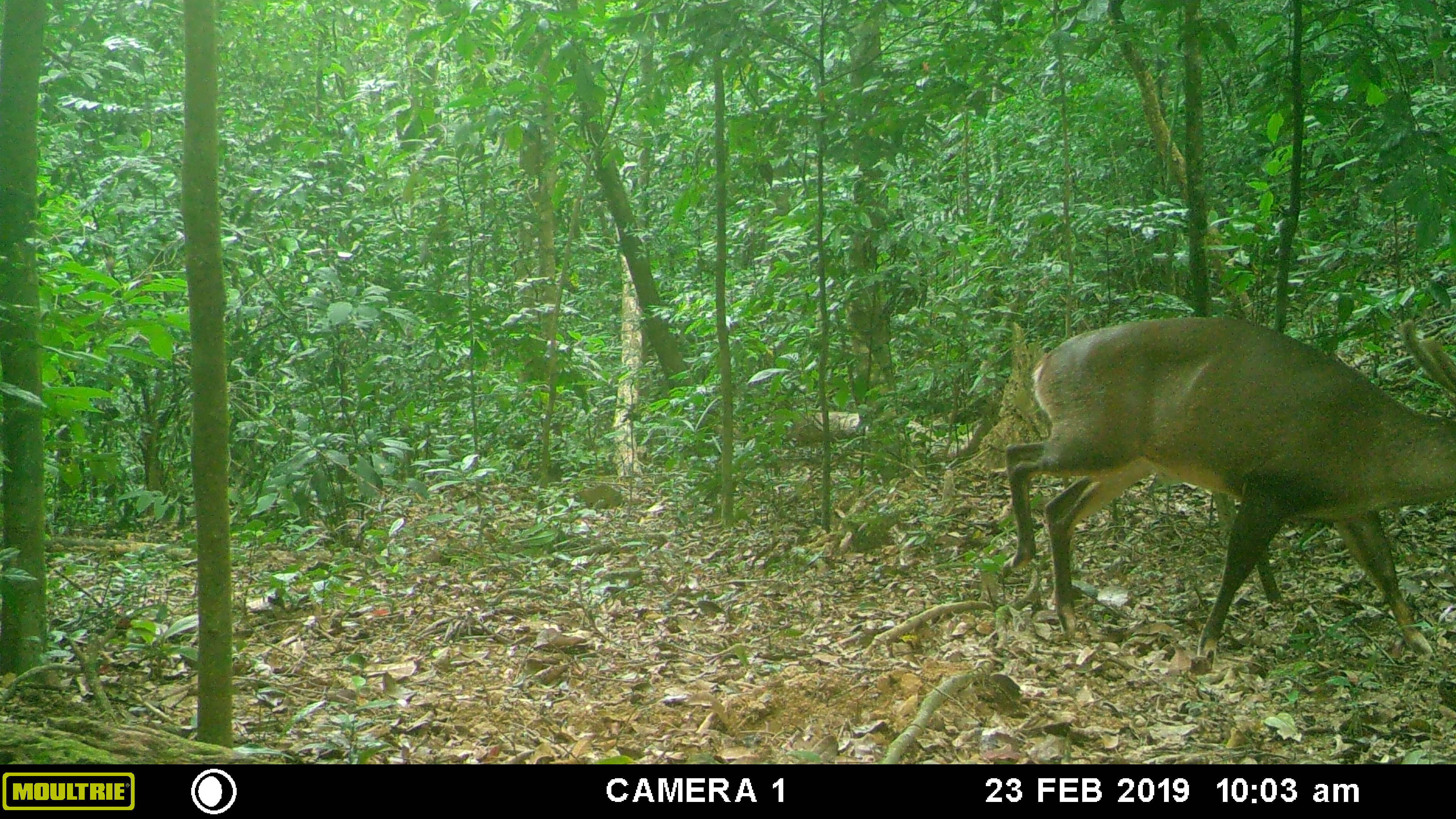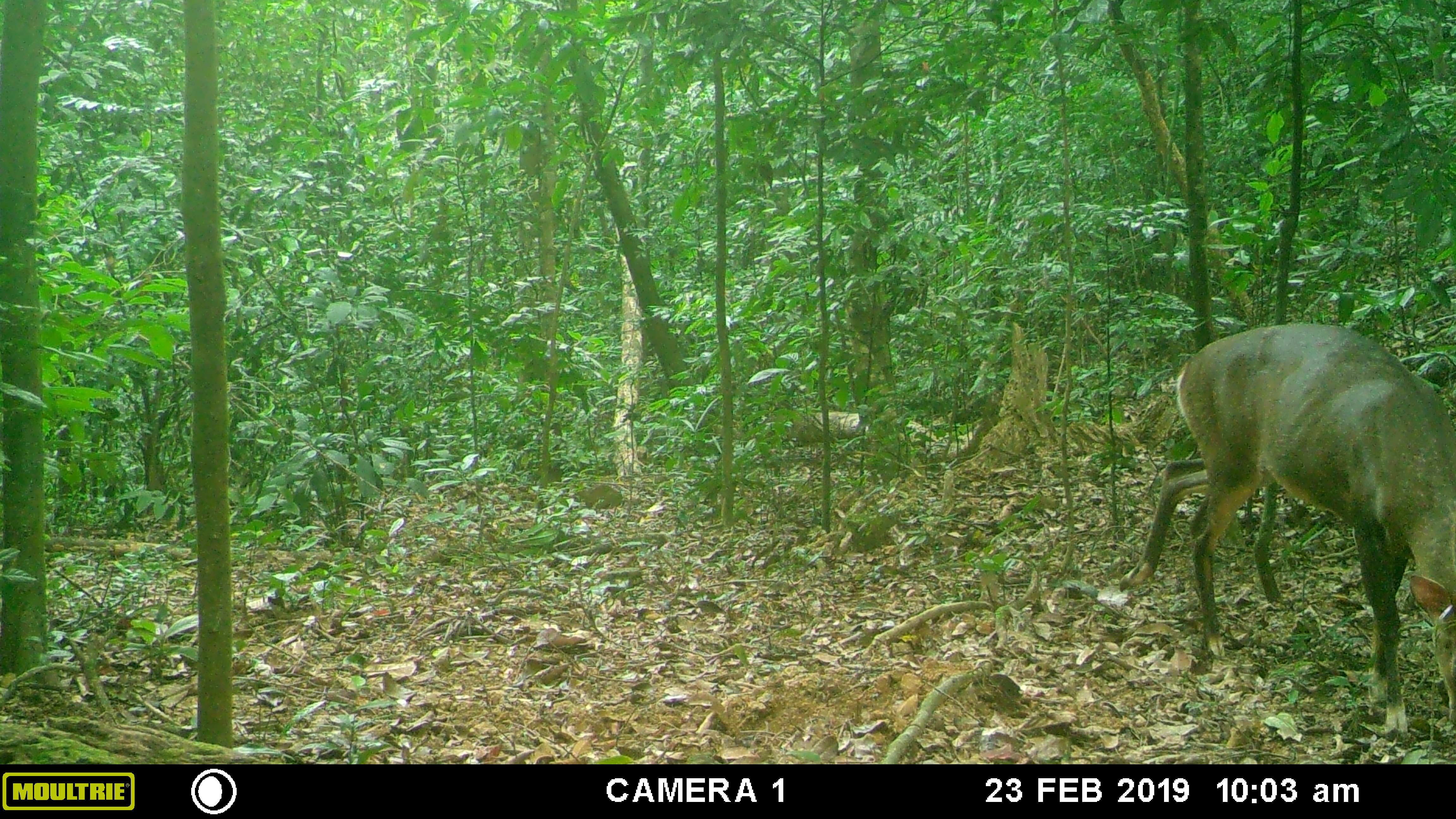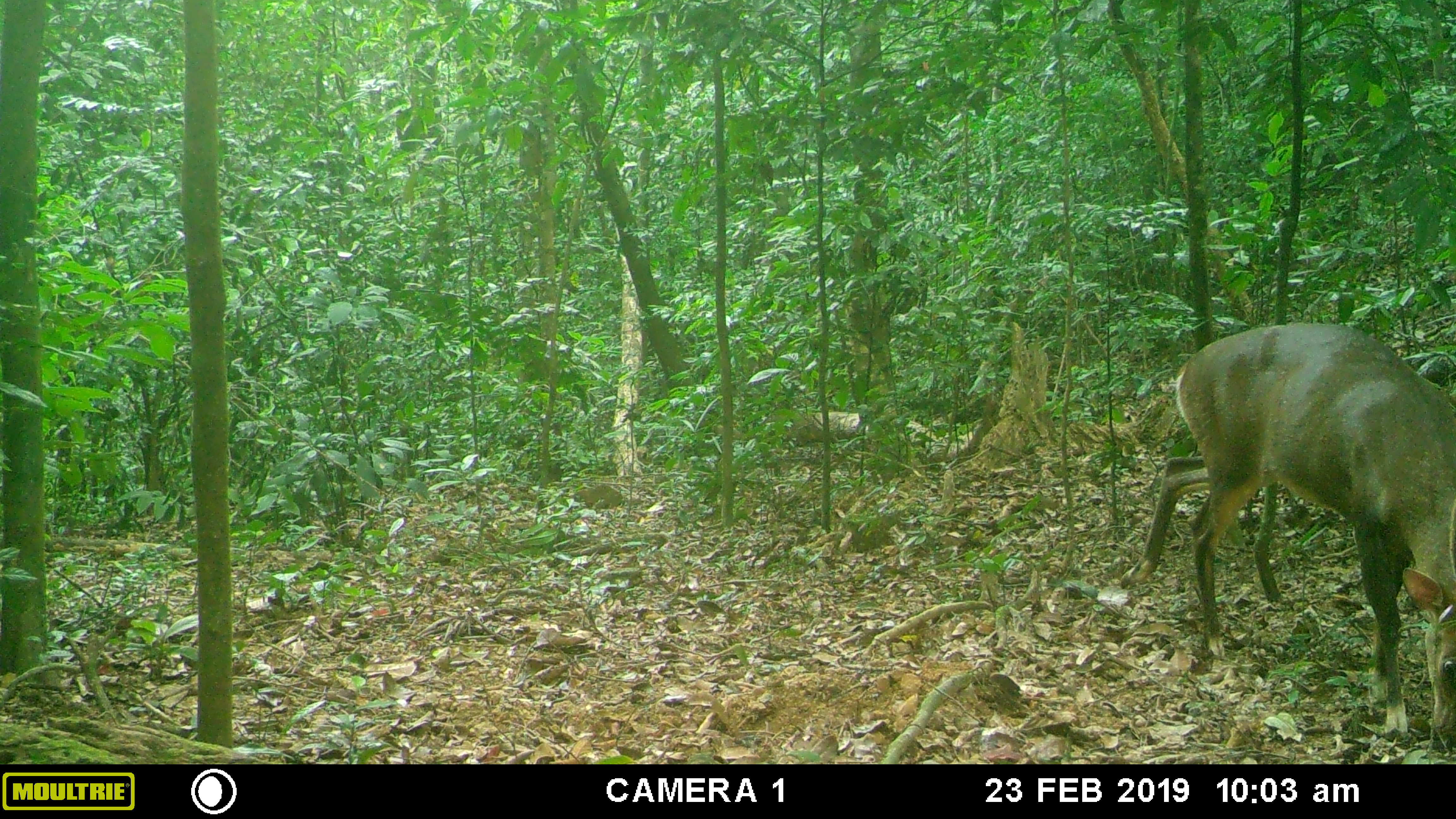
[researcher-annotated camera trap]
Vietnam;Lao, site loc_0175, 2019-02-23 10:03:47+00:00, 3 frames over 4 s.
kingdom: Animalia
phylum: Chordata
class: Mammalia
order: Artiodactyla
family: Cervidae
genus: Muntiacus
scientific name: Muntiacus vuquangensis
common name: large-antlered muntjac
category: large antlered muntjac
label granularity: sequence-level